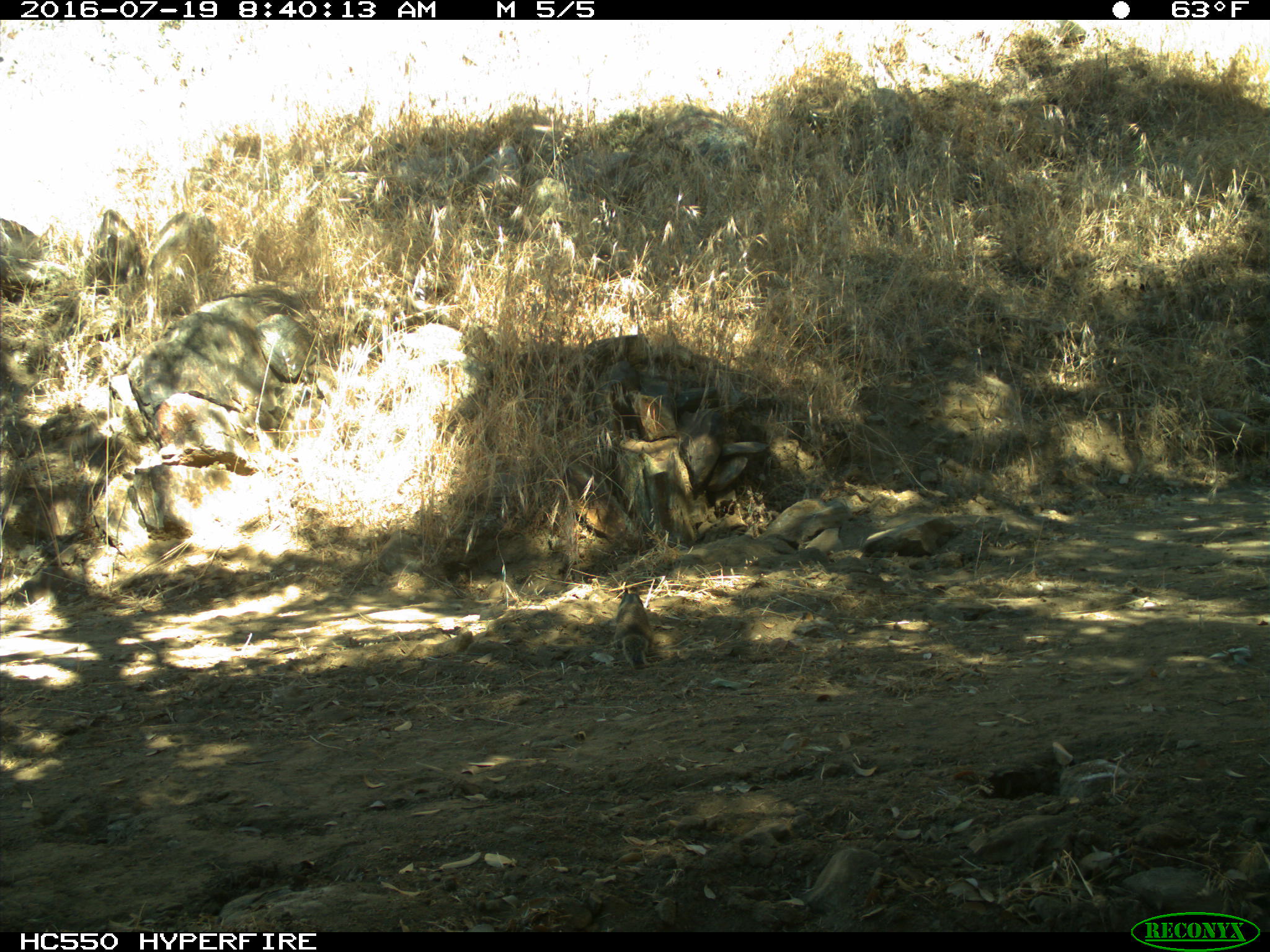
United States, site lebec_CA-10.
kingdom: Animalia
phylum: Chordata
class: Mammalia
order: Rodentia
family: Sciuridae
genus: Otospermophilus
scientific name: Otospermophilus beecheyi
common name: california ground squirrel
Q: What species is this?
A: Otospermophilus beecheyi (california ground squirrel).